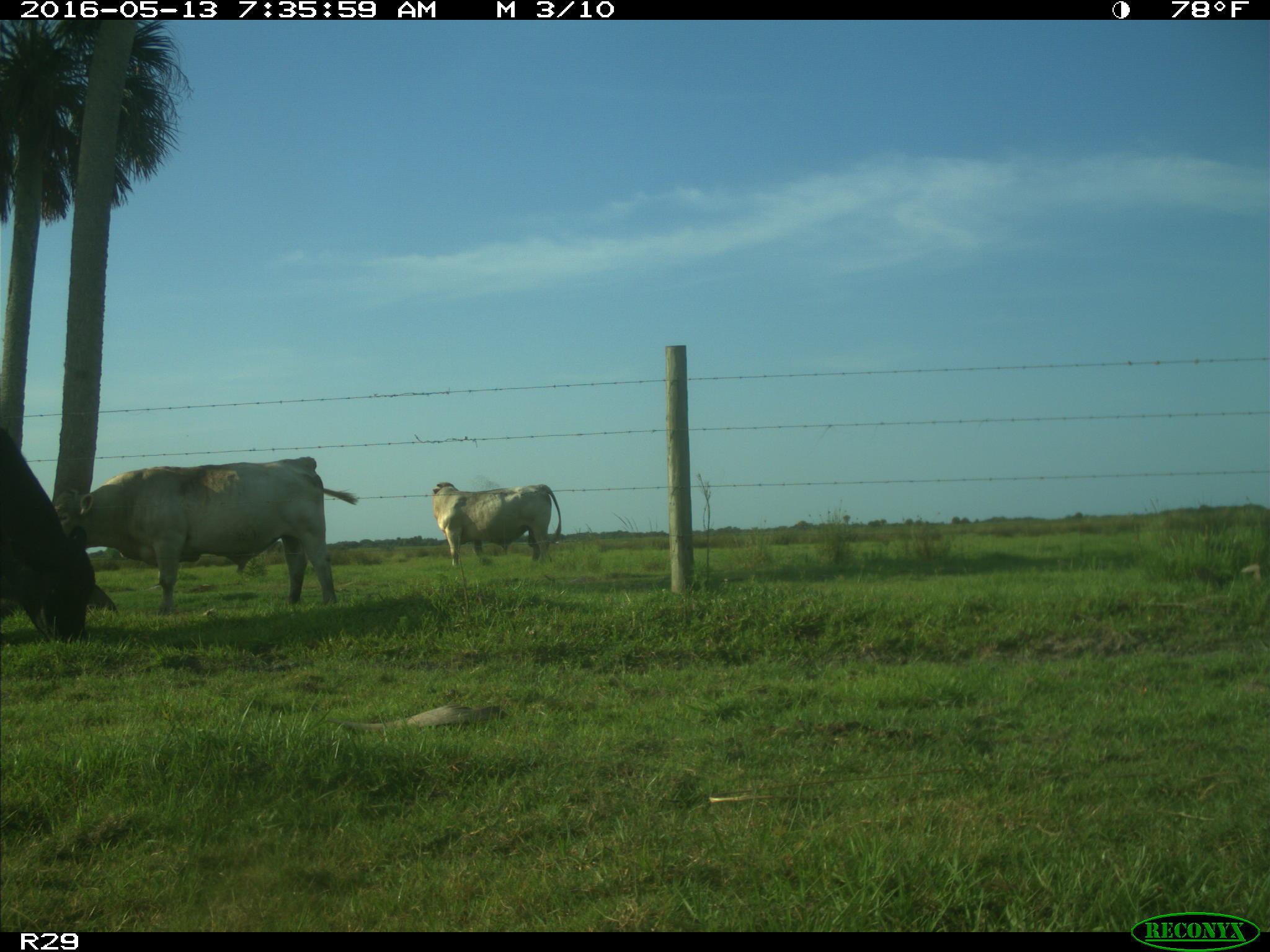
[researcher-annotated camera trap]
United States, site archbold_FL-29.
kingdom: Animalia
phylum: Chordata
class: Mammalia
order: Artiodactyla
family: Bovidae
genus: Bos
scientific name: Bos taurus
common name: domestic cow